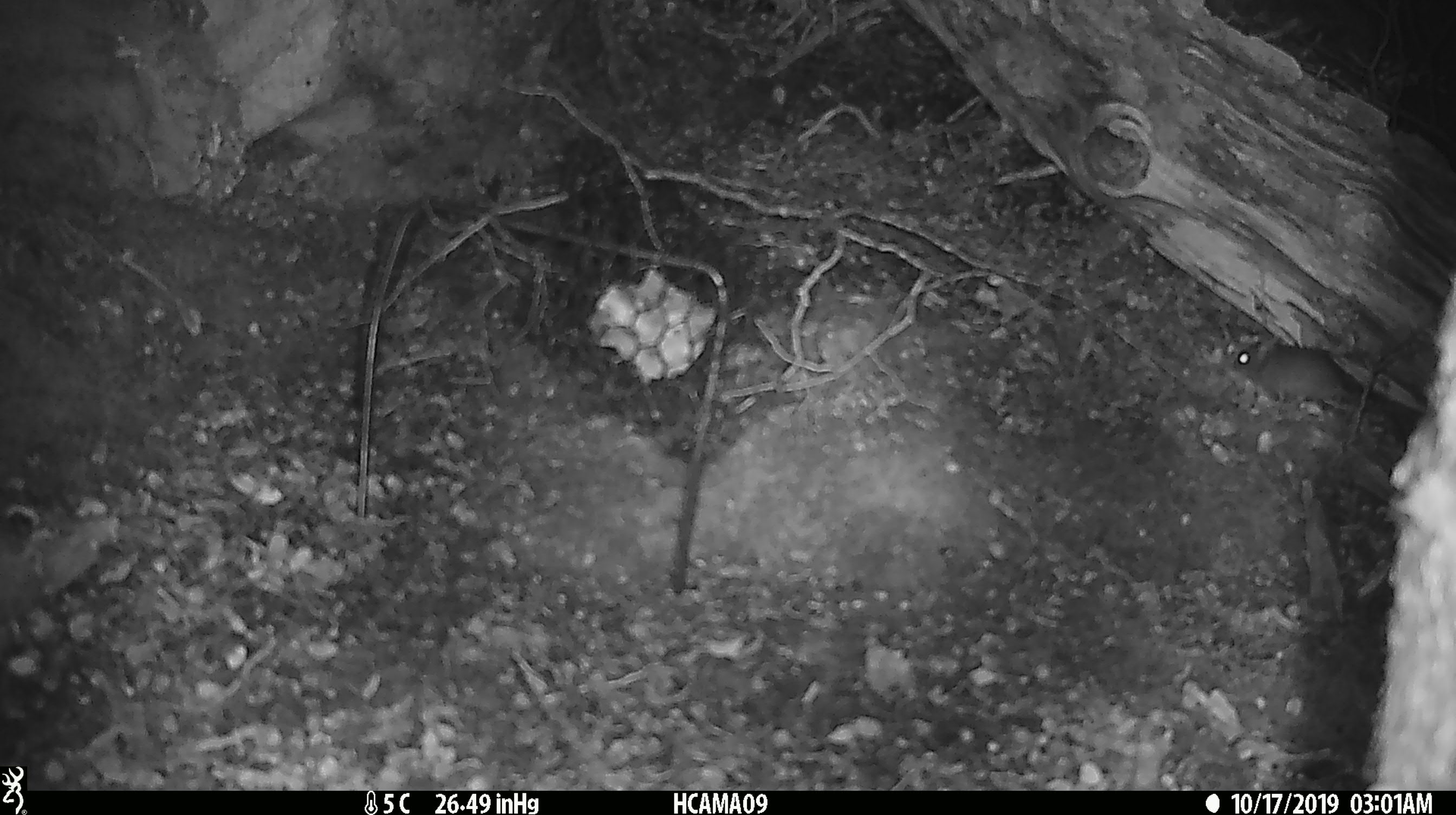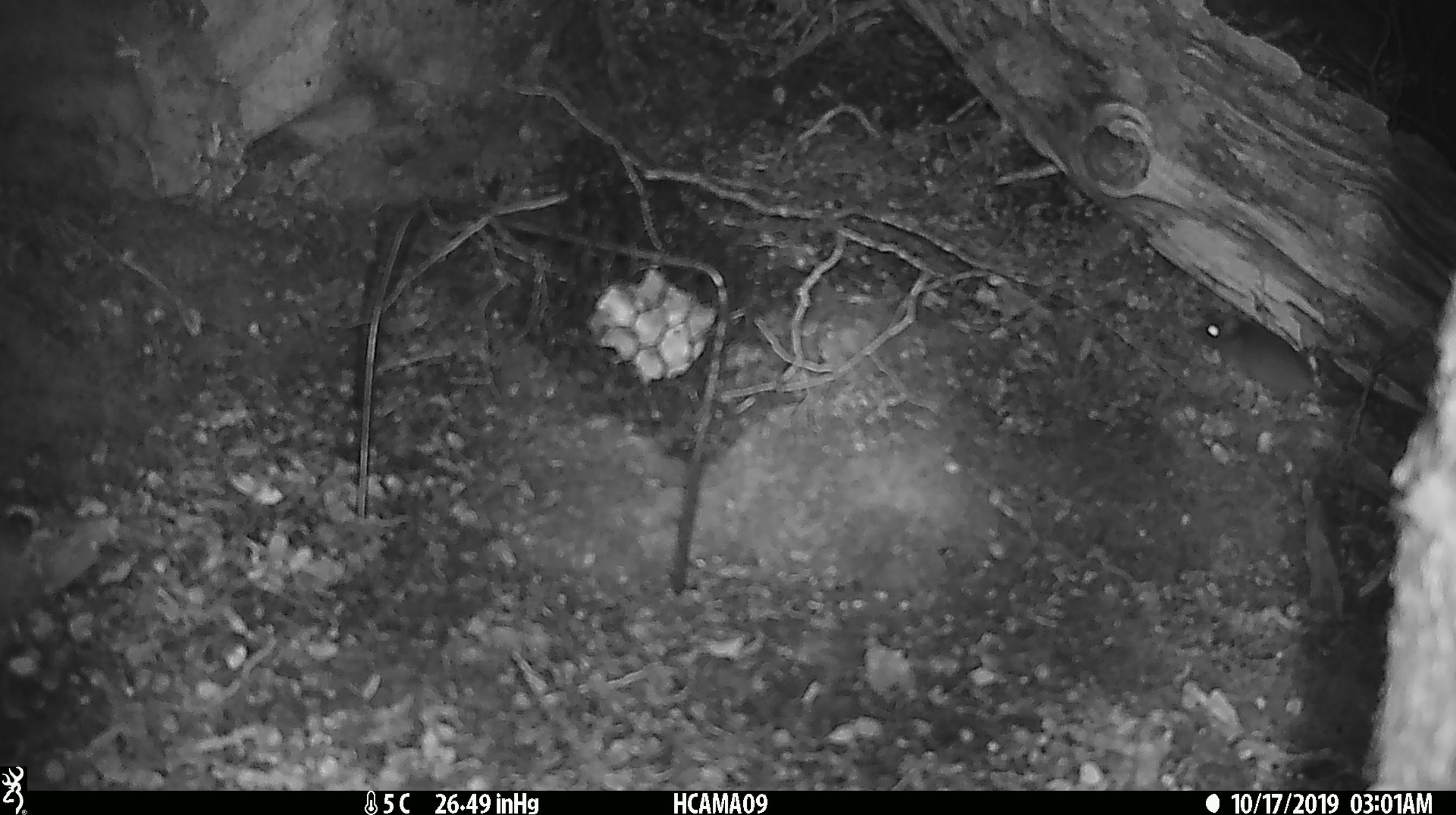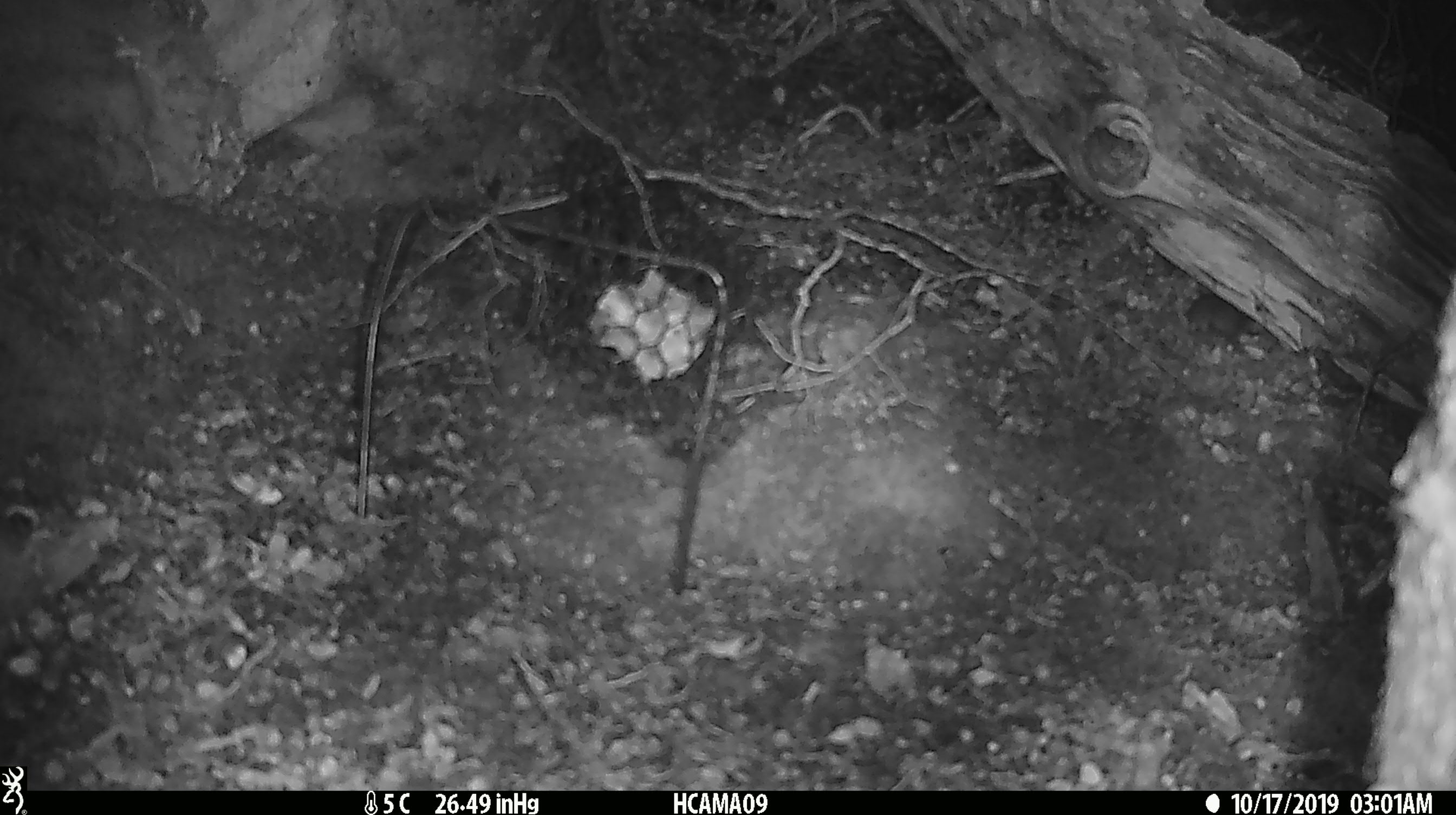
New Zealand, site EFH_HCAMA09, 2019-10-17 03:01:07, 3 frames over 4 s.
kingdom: Animalia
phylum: Chordata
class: Mammalia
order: Rodentia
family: Muridae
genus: Mus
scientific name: Mus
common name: mouse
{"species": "mouse (Mus)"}